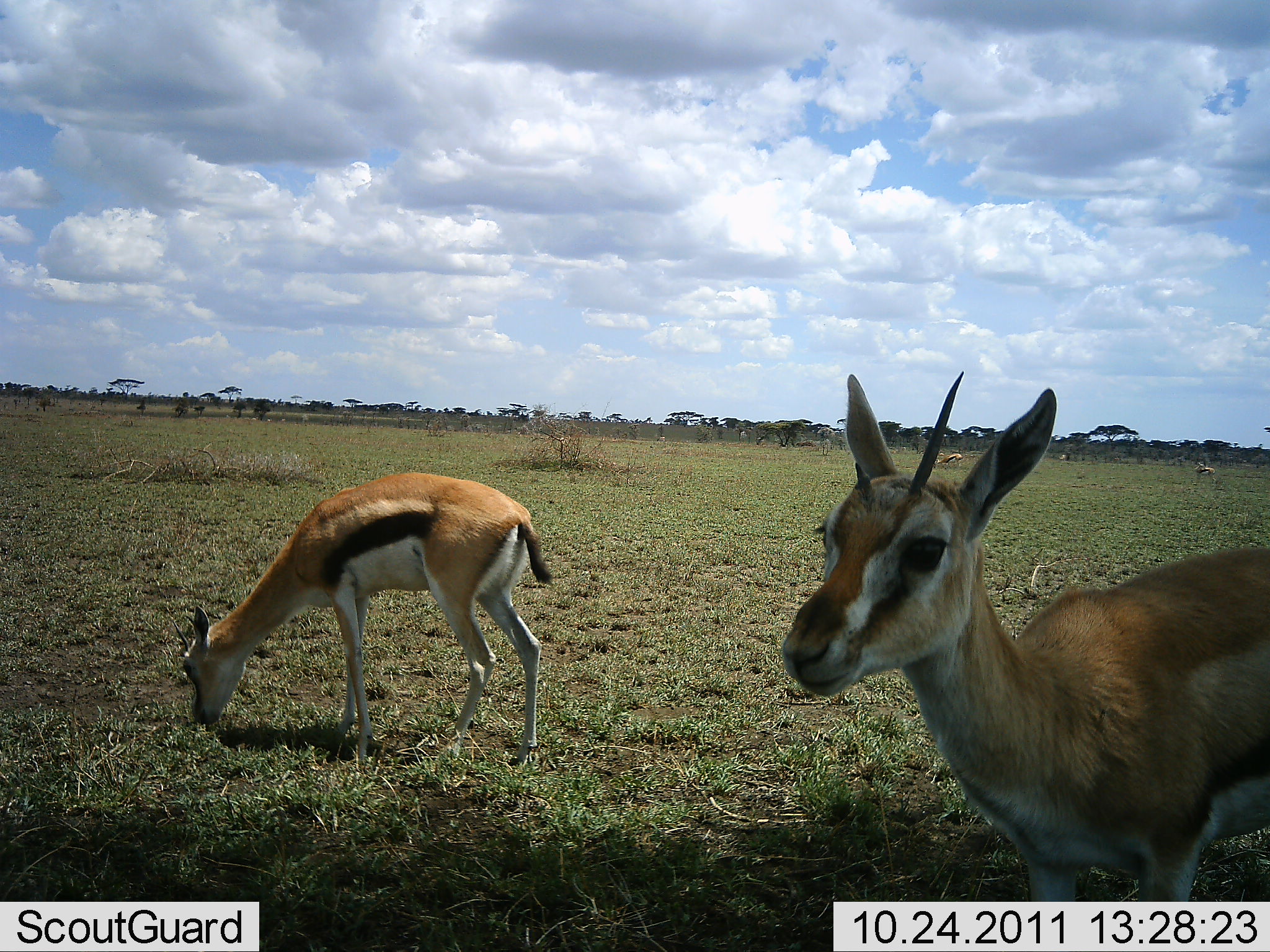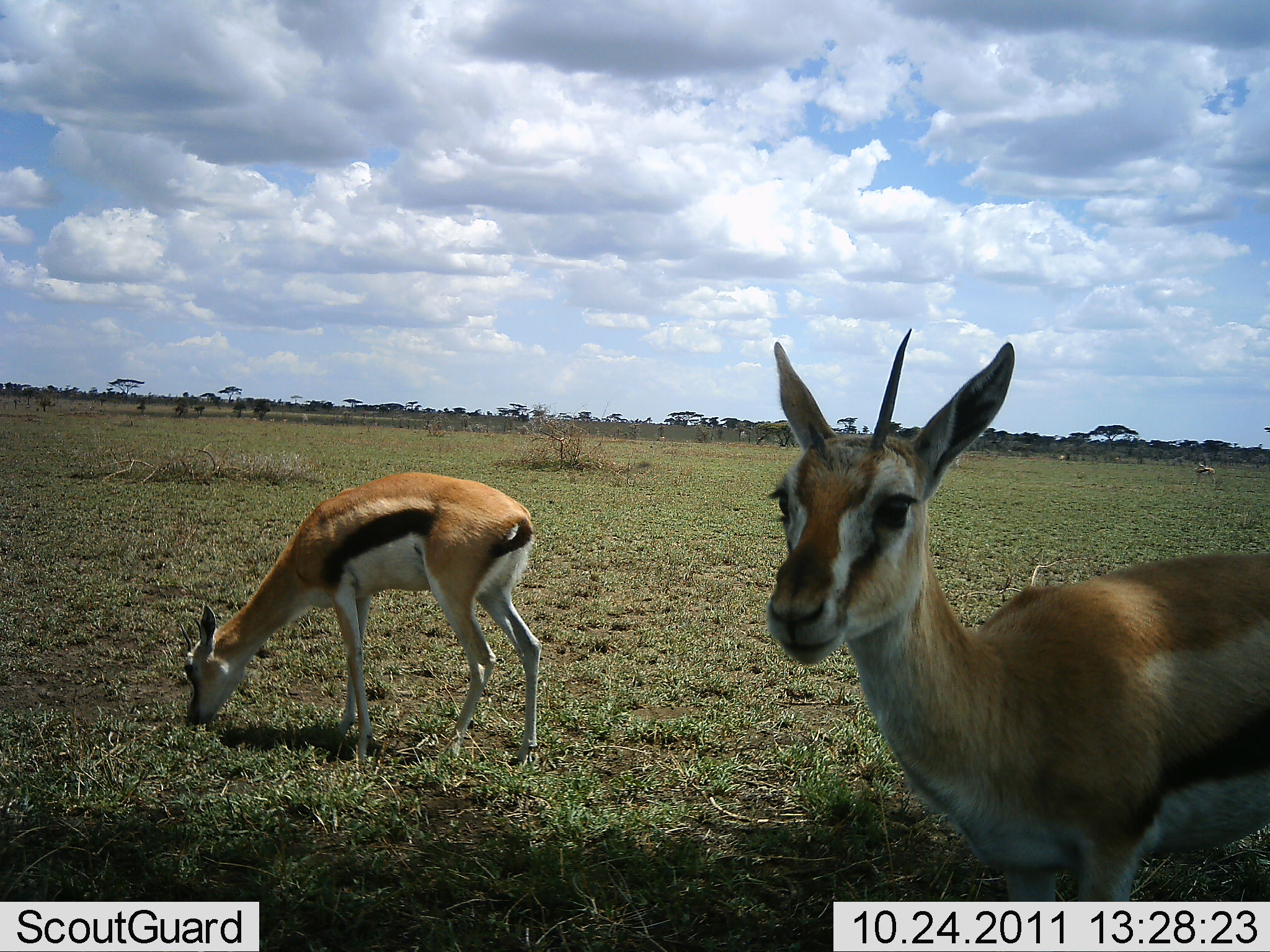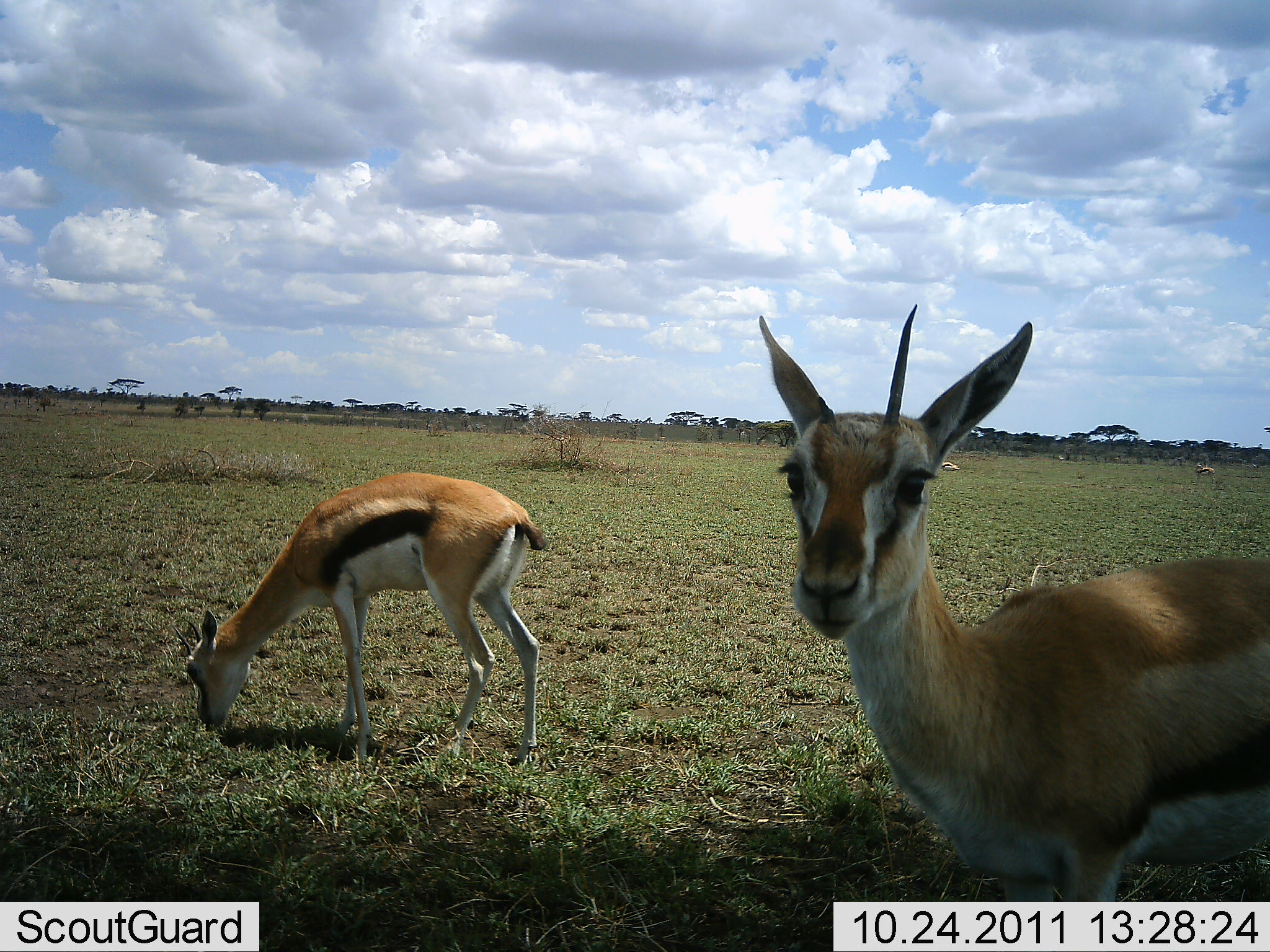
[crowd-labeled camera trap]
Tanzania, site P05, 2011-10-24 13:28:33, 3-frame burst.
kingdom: Animalia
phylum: Chordata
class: Mammalia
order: Artiodactyla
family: Bovidae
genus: Eudorcas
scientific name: Eudorcas thomsonii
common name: thomson's gazelle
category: gazellethomsons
Gazellethomsons (thomson's gazelle) (Eudorcas thomsonii), count 2. Behavior (volunteer vote fractions): standing 75%, resting 0%, moving 12%, interacting 0%. Young present (vote fraction): 6%. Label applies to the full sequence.